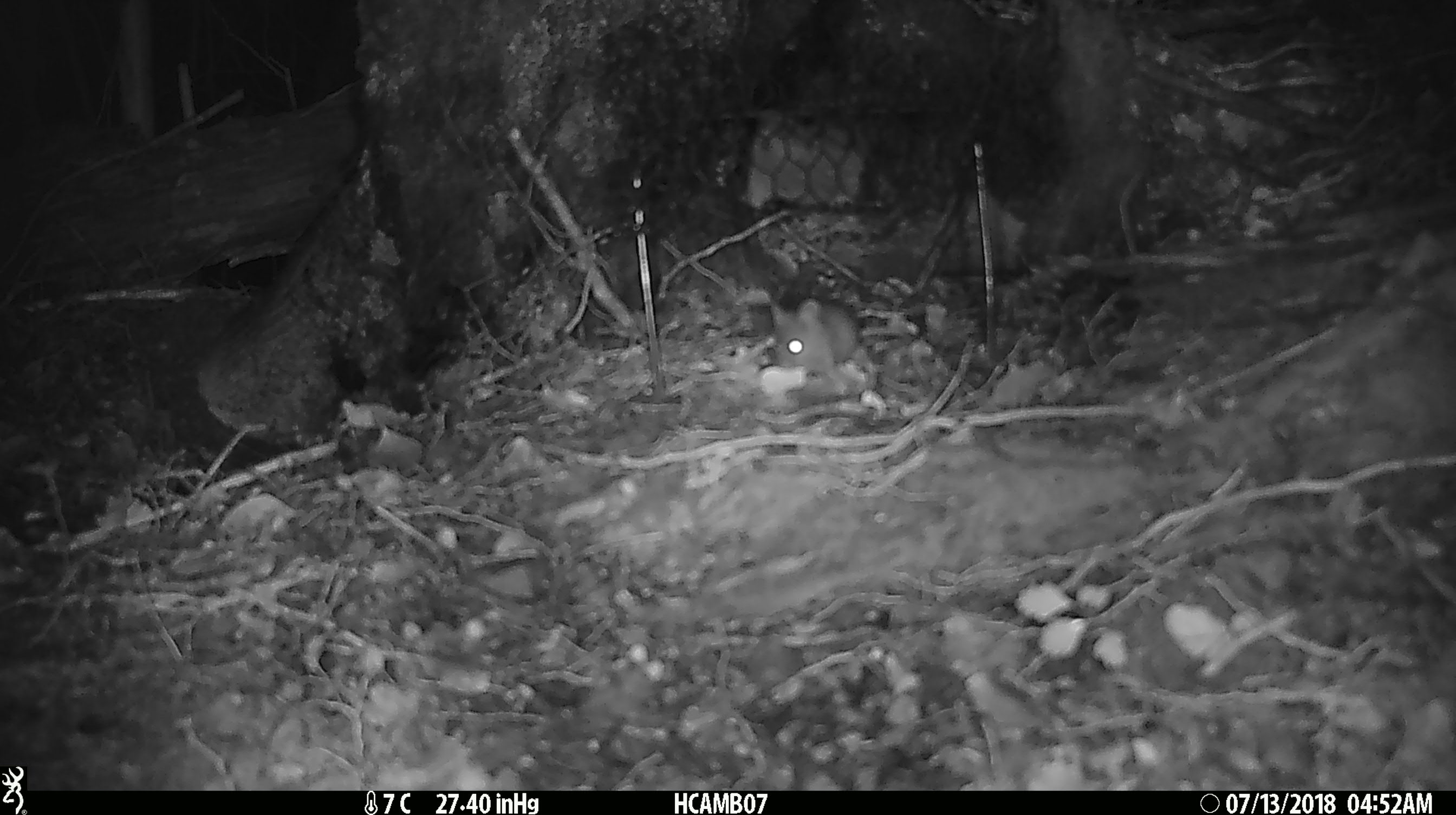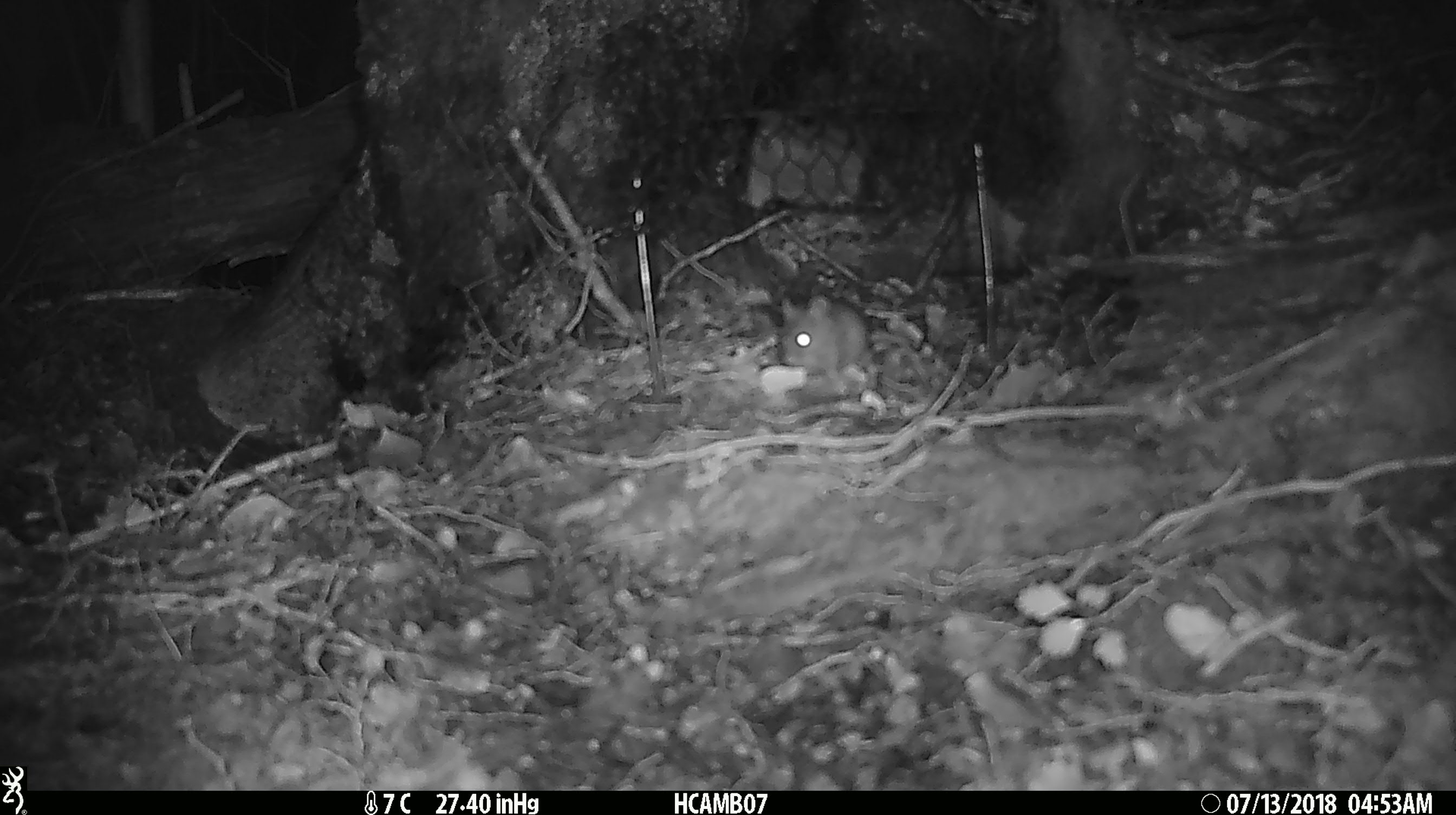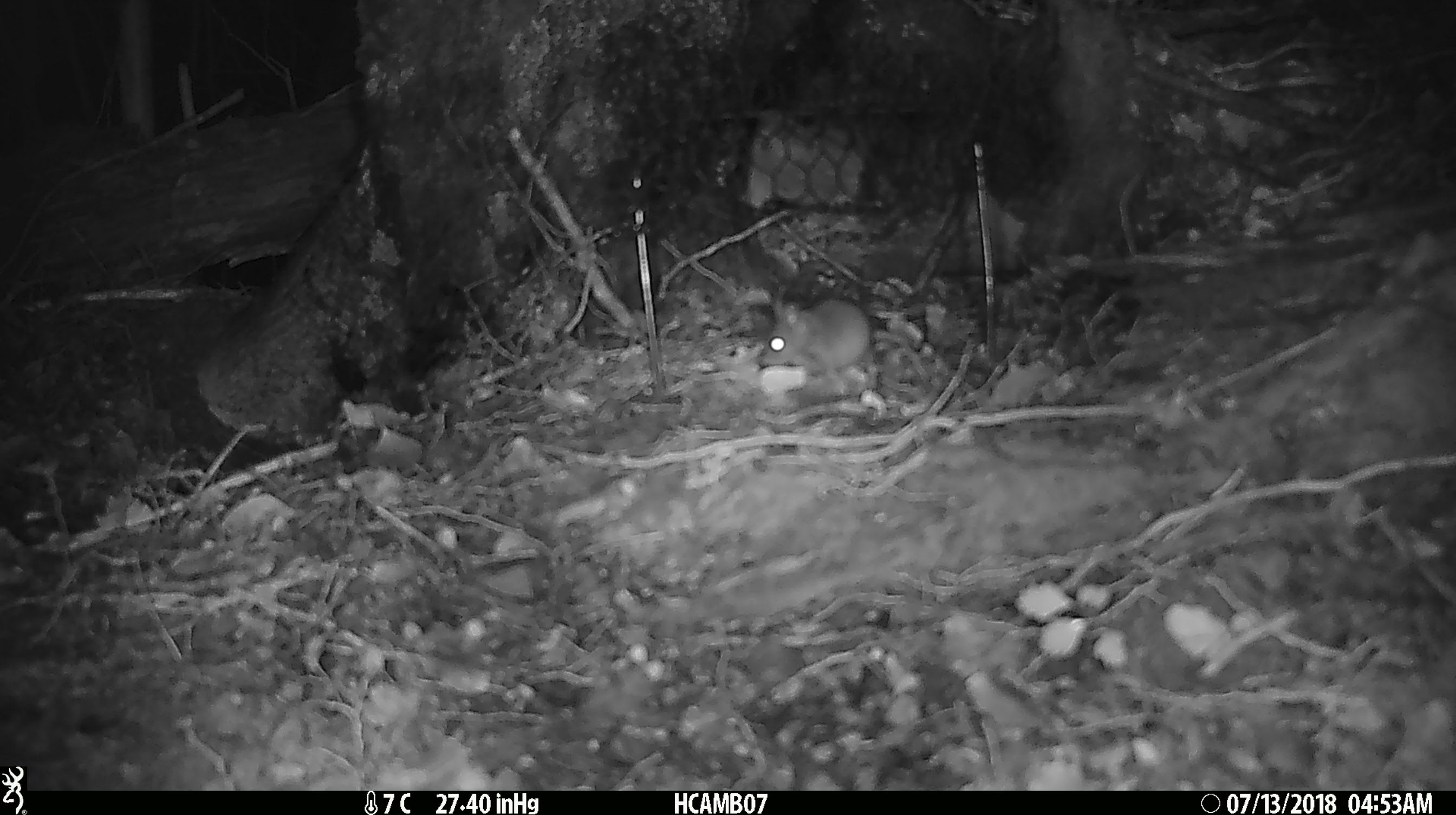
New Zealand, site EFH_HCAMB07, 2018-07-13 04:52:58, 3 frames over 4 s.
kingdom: Animalia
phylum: Chordata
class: Mammalia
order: Rodentia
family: Muridae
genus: Mus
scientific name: Mus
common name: mouse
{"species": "mouse (Mus)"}